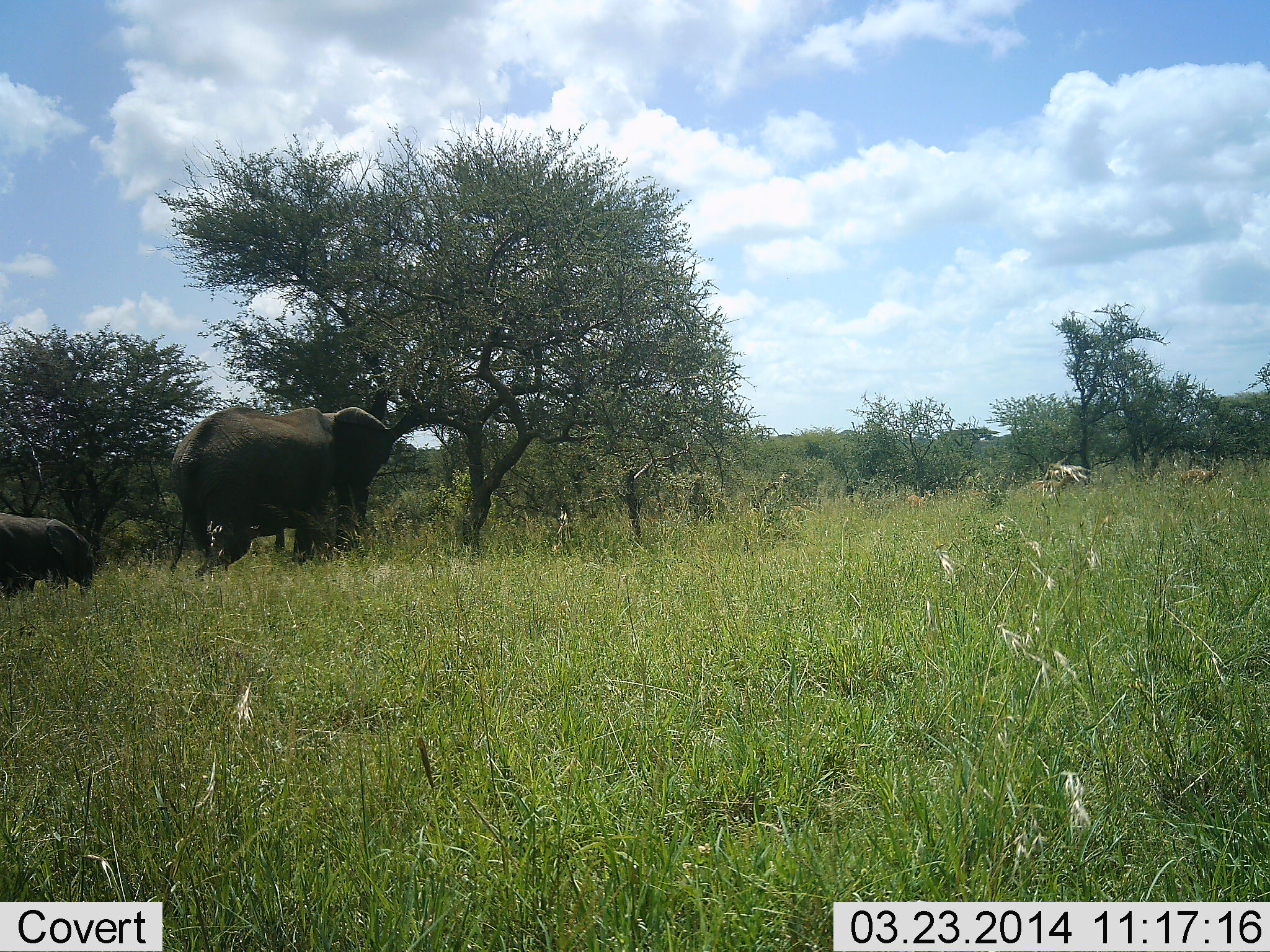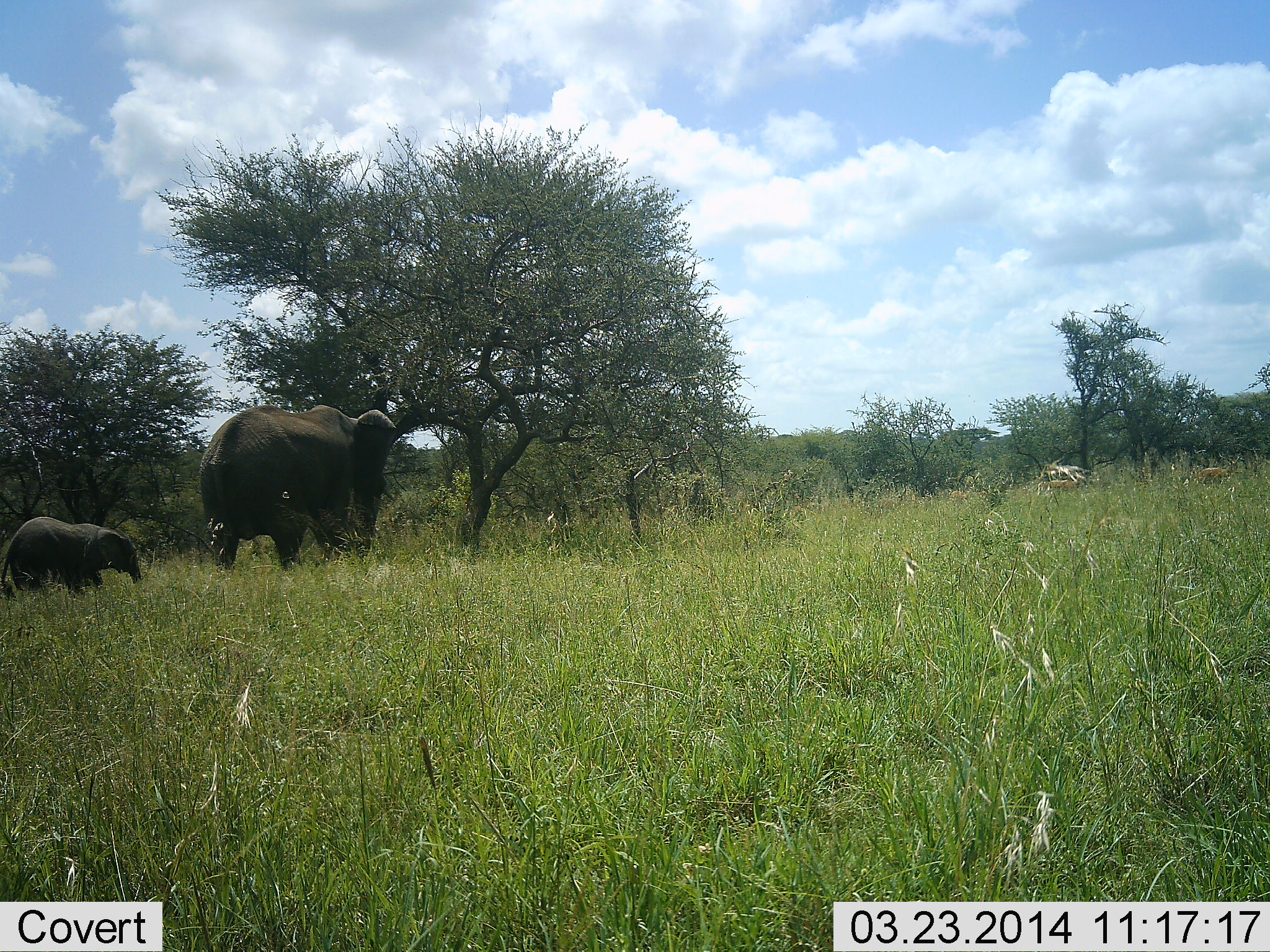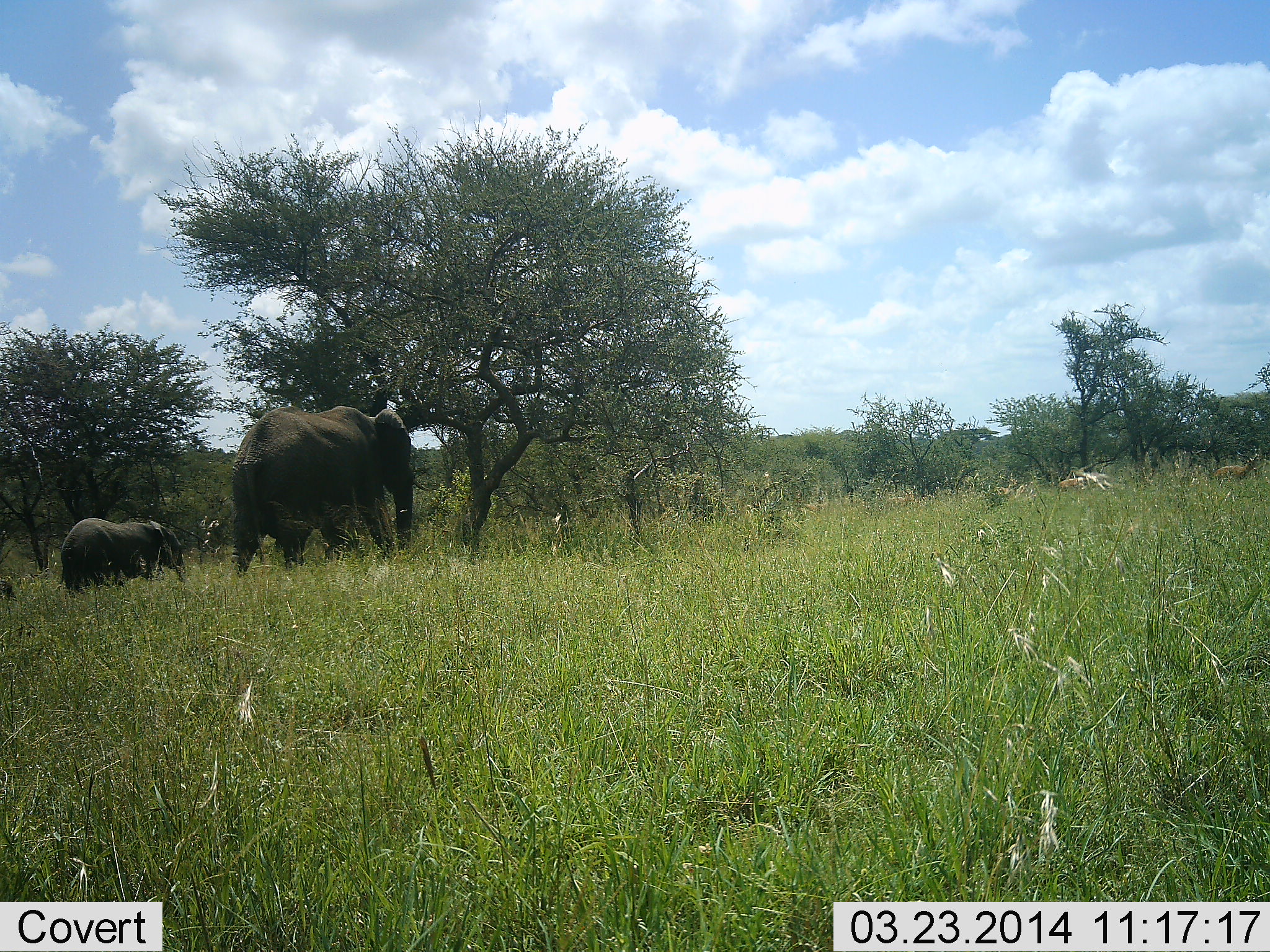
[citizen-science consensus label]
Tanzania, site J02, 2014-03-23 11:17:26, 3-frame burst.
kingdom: Animalia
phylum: Chordata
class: Mammalia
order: Proboscidea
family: Elephantidae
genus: Loxodonta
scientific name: Loxodonta africana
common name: african bush elephant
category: elephant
Elephant (african bush elephant) (Loxodonta africana), count 2. Behavior (volunteer vote fractions): standing 15%, resting 0%, moving 92%, interacting 0%. Young present (vote fraction): 92%. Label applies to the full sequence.